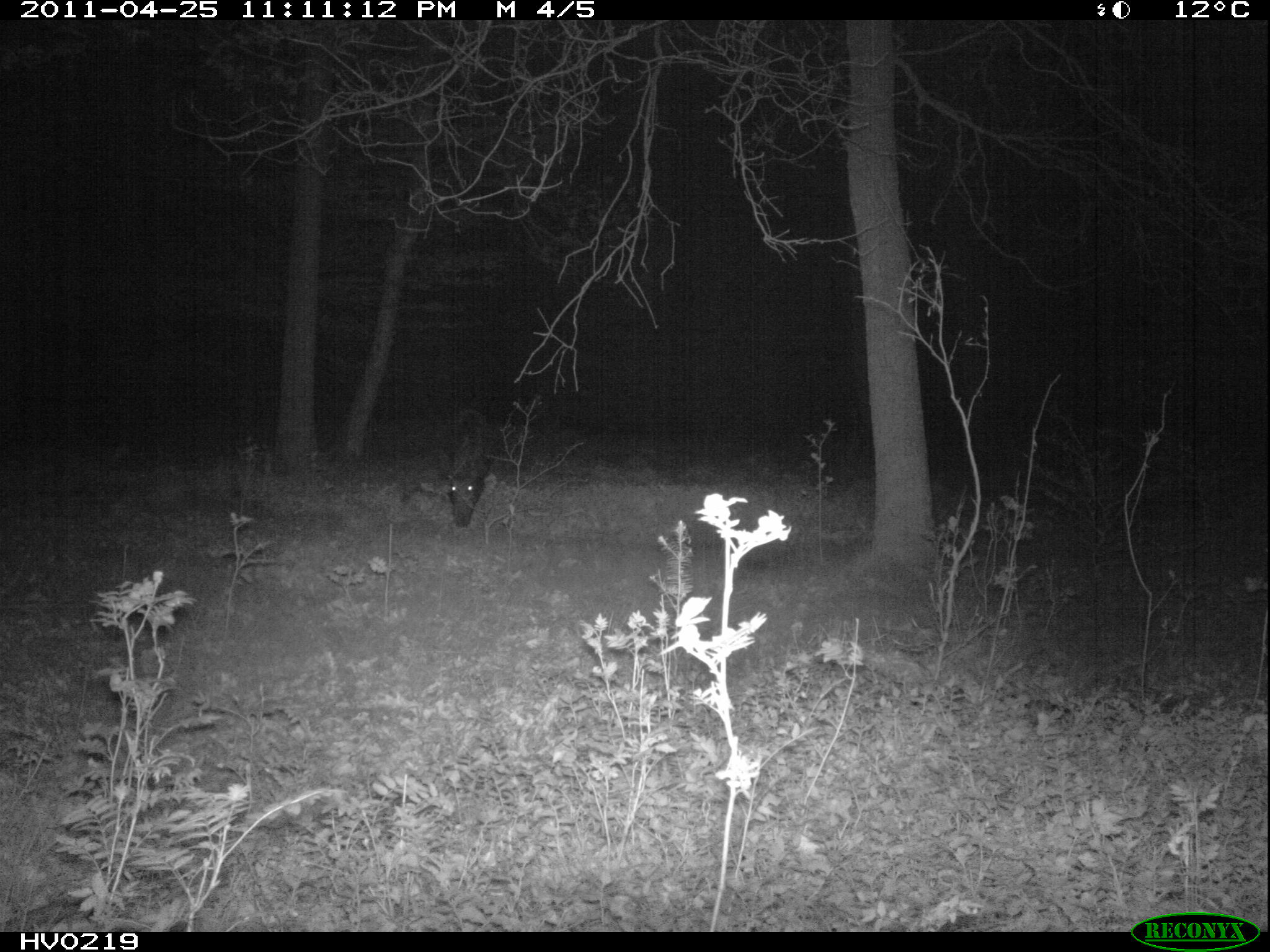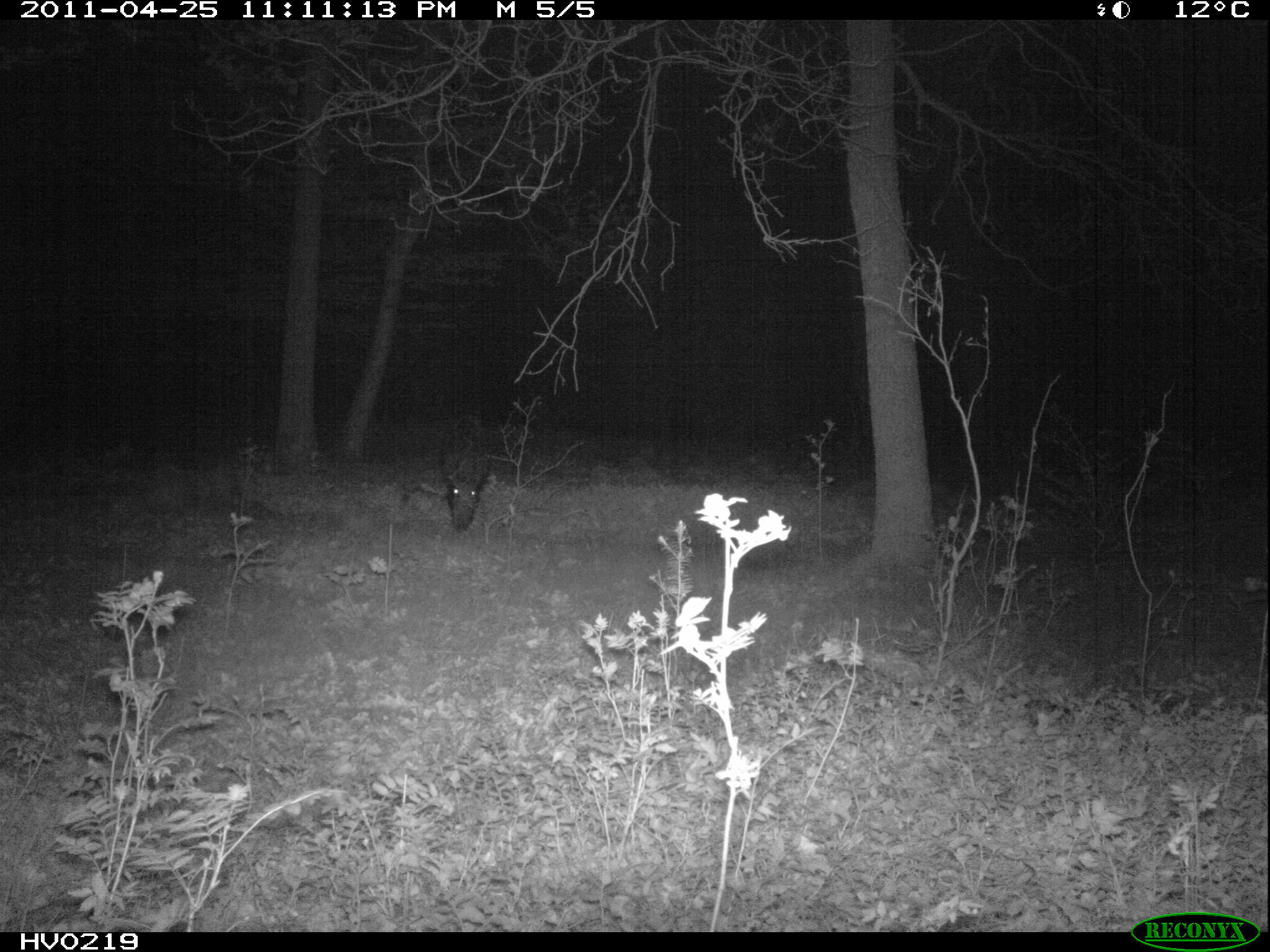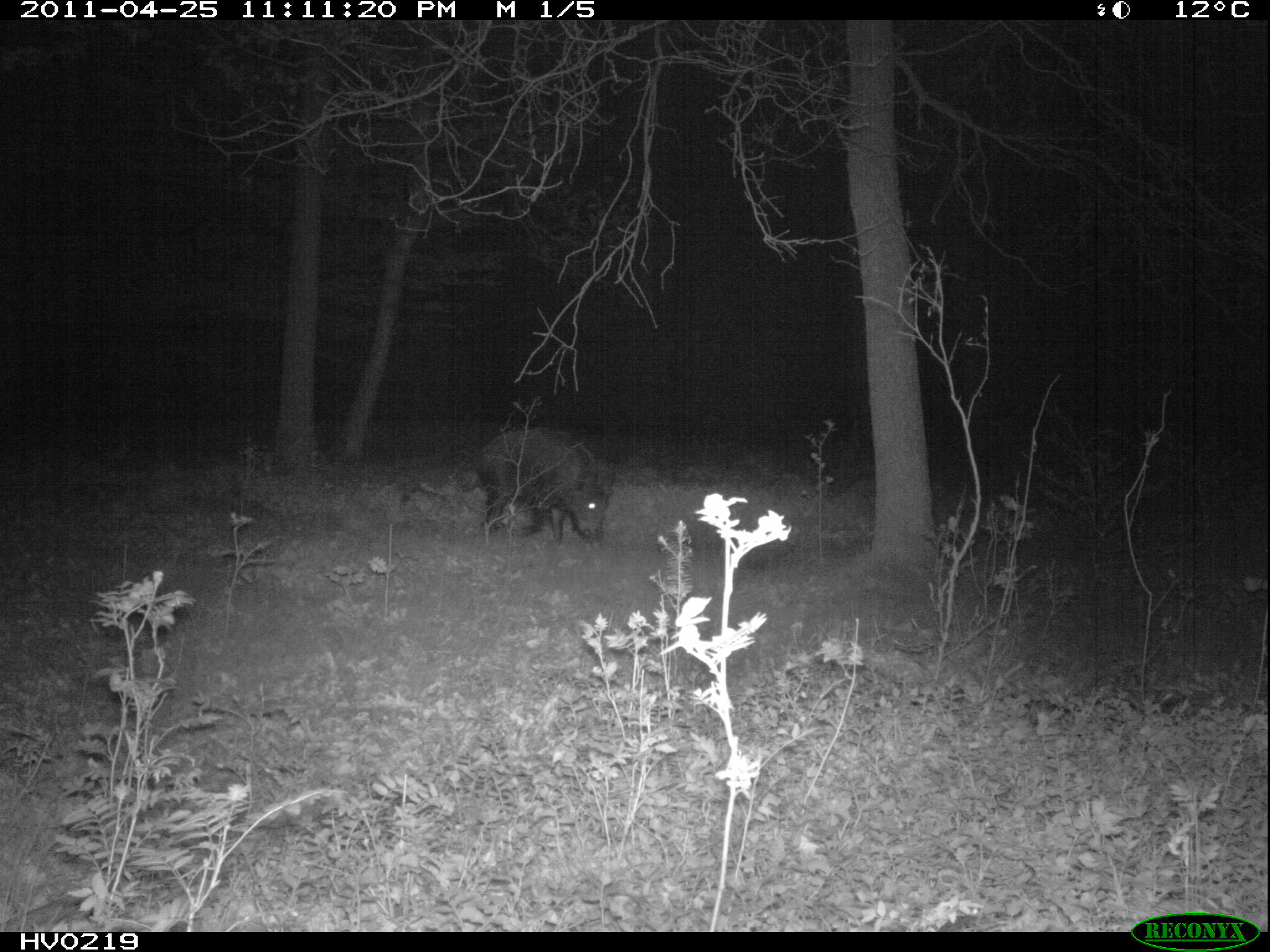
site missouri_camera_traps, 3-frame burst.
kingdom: Animalia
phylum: Chordata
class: Mammalia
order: Artiodactyla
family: Suidae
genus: Sus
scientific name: Sus scrofa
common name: wild boar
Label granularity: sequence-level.